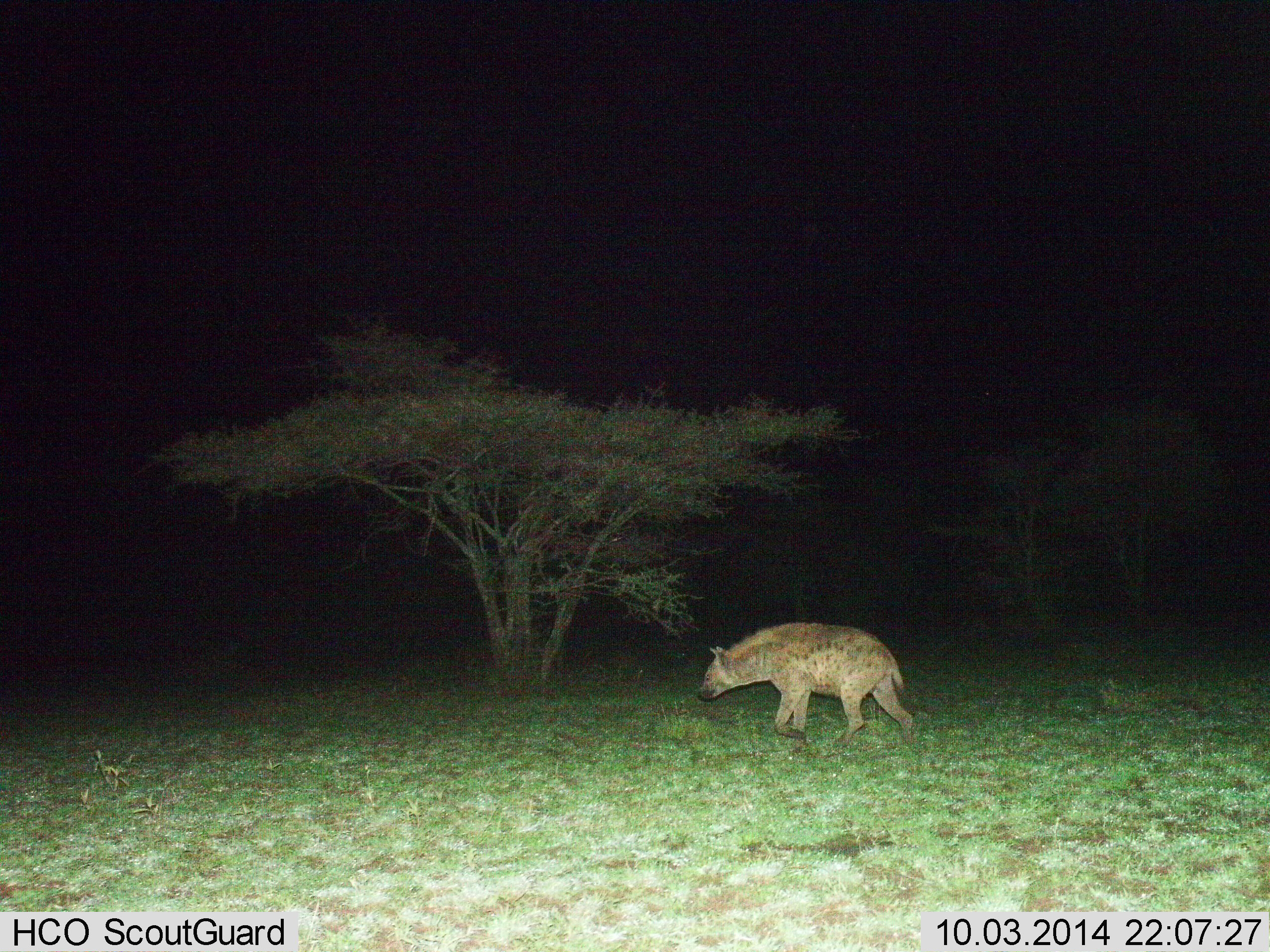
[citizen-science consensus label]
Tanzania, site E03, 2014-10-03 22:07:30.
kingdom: Animalia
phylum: Chordata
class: Mammalia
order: Carnivora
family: Hyaenidae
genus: Crocuta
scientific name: Crocuta crocuta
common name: spotted hyena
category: hyenaspotted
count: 1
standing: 20%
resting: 0%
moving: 90%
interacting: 0%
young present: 0%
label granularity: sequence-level